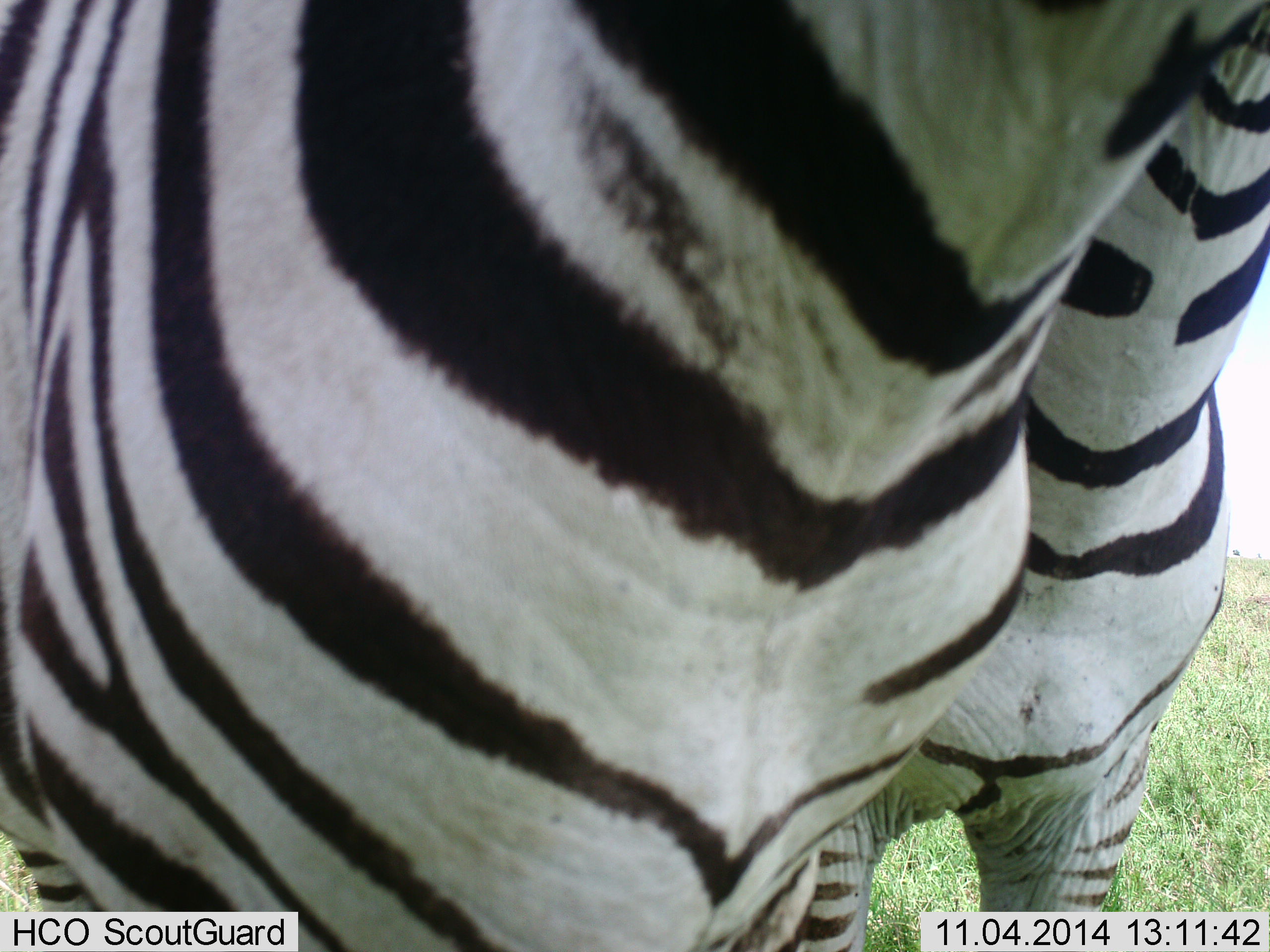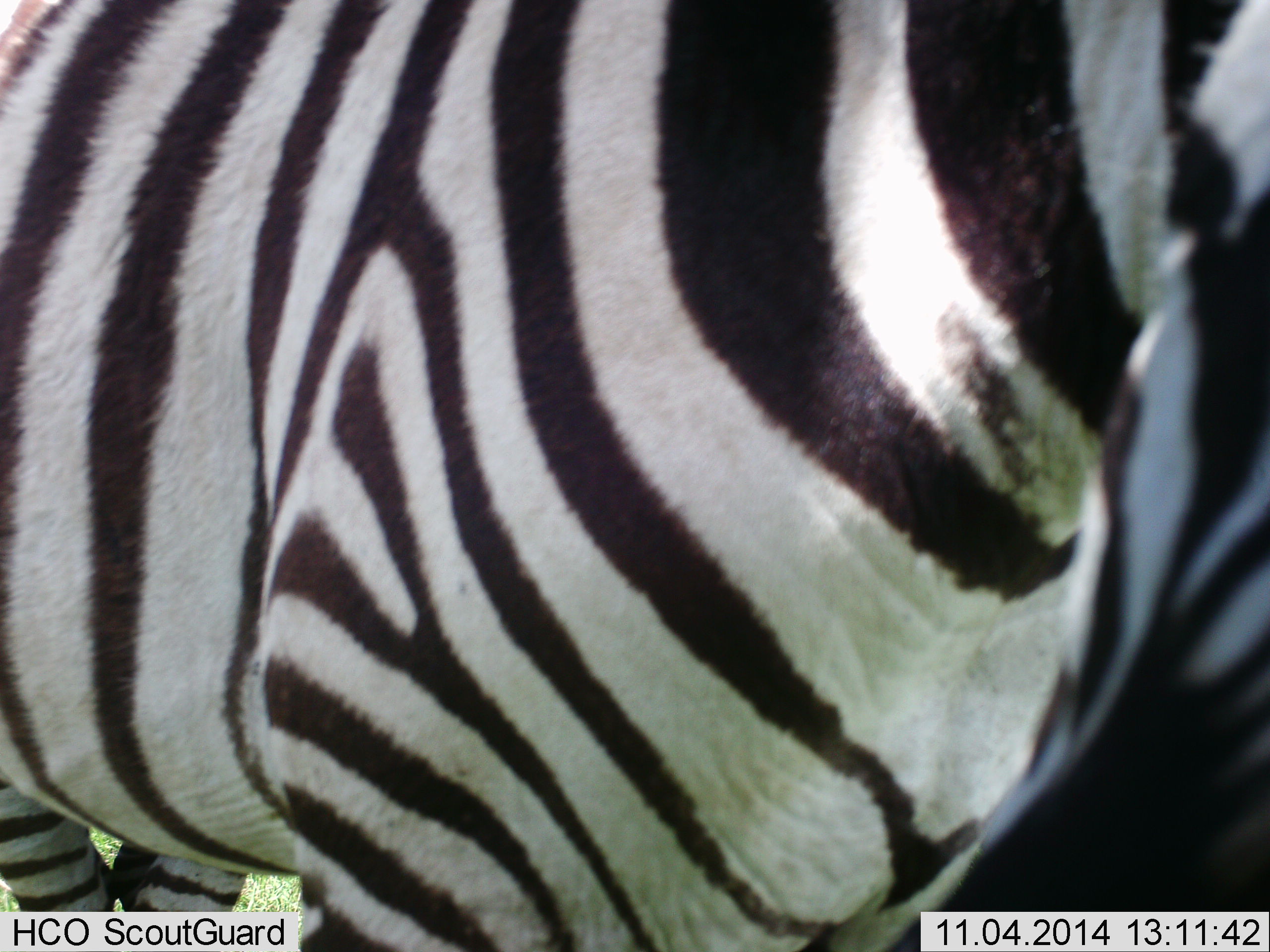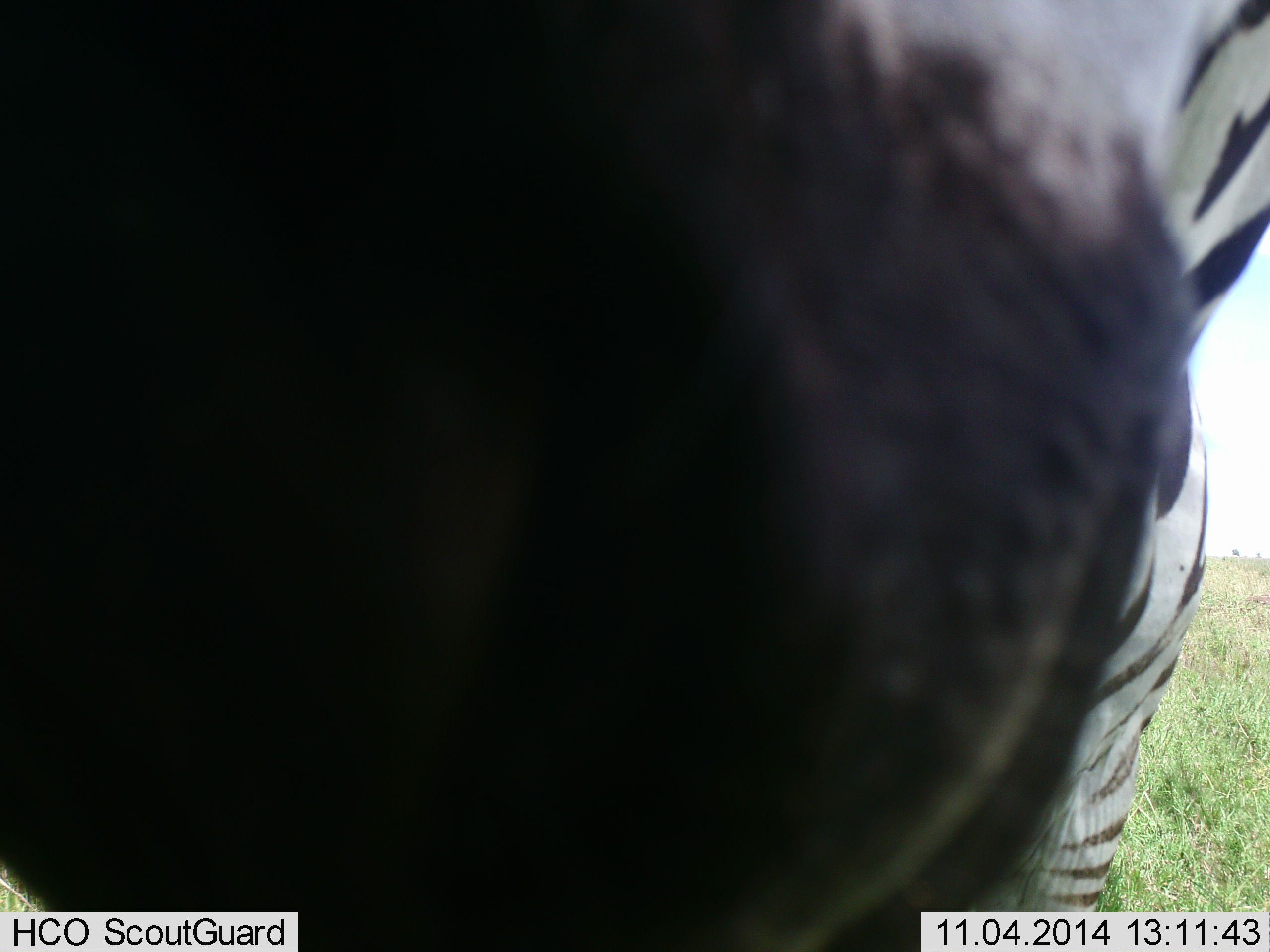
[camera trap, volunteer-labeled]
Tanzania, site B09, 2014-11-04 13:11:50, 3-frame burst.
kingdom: Animalia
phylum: Chordata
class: Mammalia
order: Perissodactyla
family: Equidae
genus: Equus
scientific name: Equus quagga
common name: plains zebra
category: zebra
Zebra (plains zebra) (Equus quagga), count 2. Behavior (volunteer vote fractions): standing 60%, resting 0%, moving 60%, interacting 30%. Young present (vote fraction): 10%. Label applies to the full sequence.